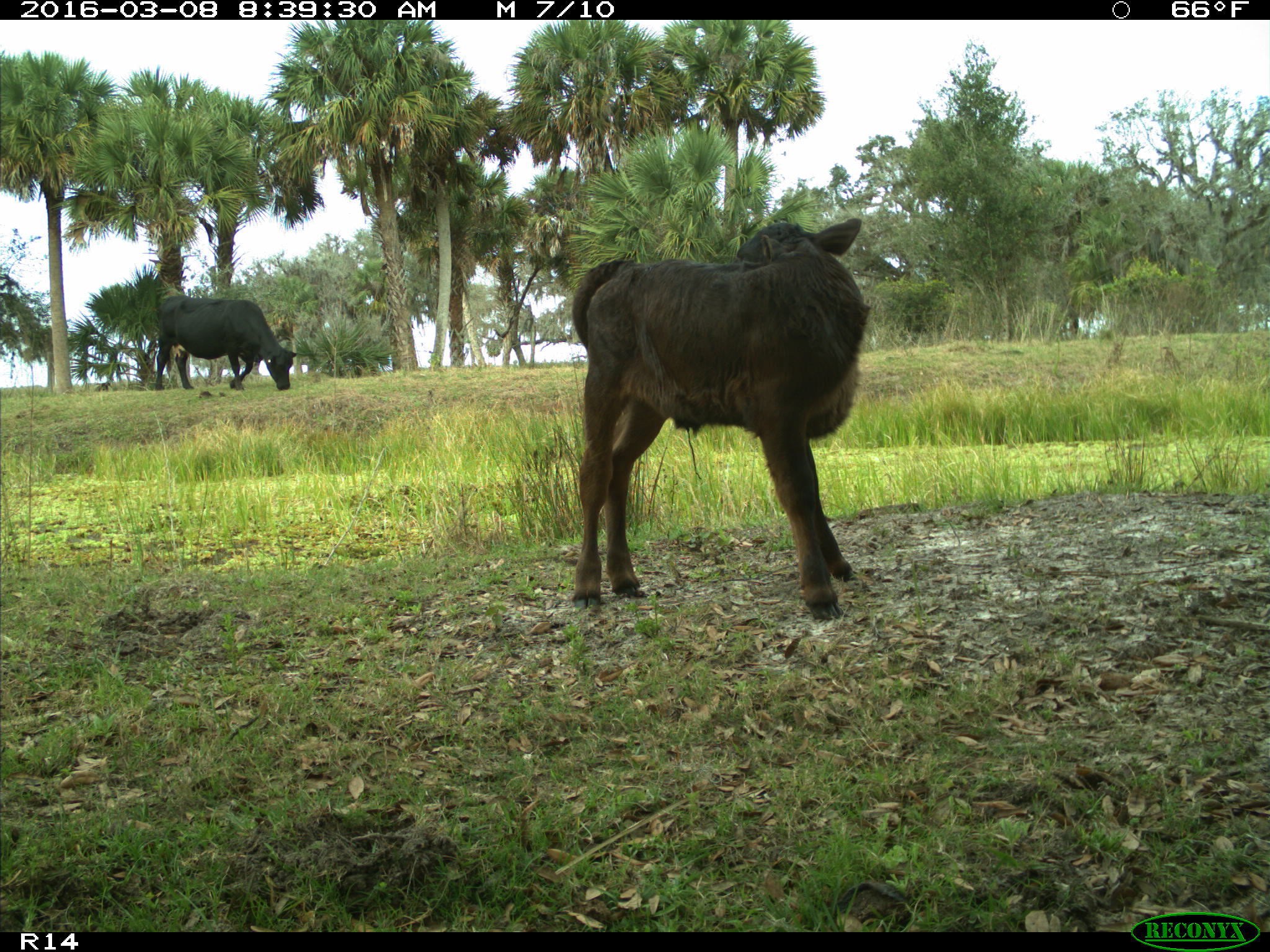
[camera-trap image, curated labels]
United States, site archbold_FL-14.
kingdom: Animalia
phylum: Chordata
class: Mammalia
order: Artiodactyla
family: Bovidae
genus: Bos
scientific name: Bos taurus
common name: domestic cow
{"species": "Bos taurus (domestic cow)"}